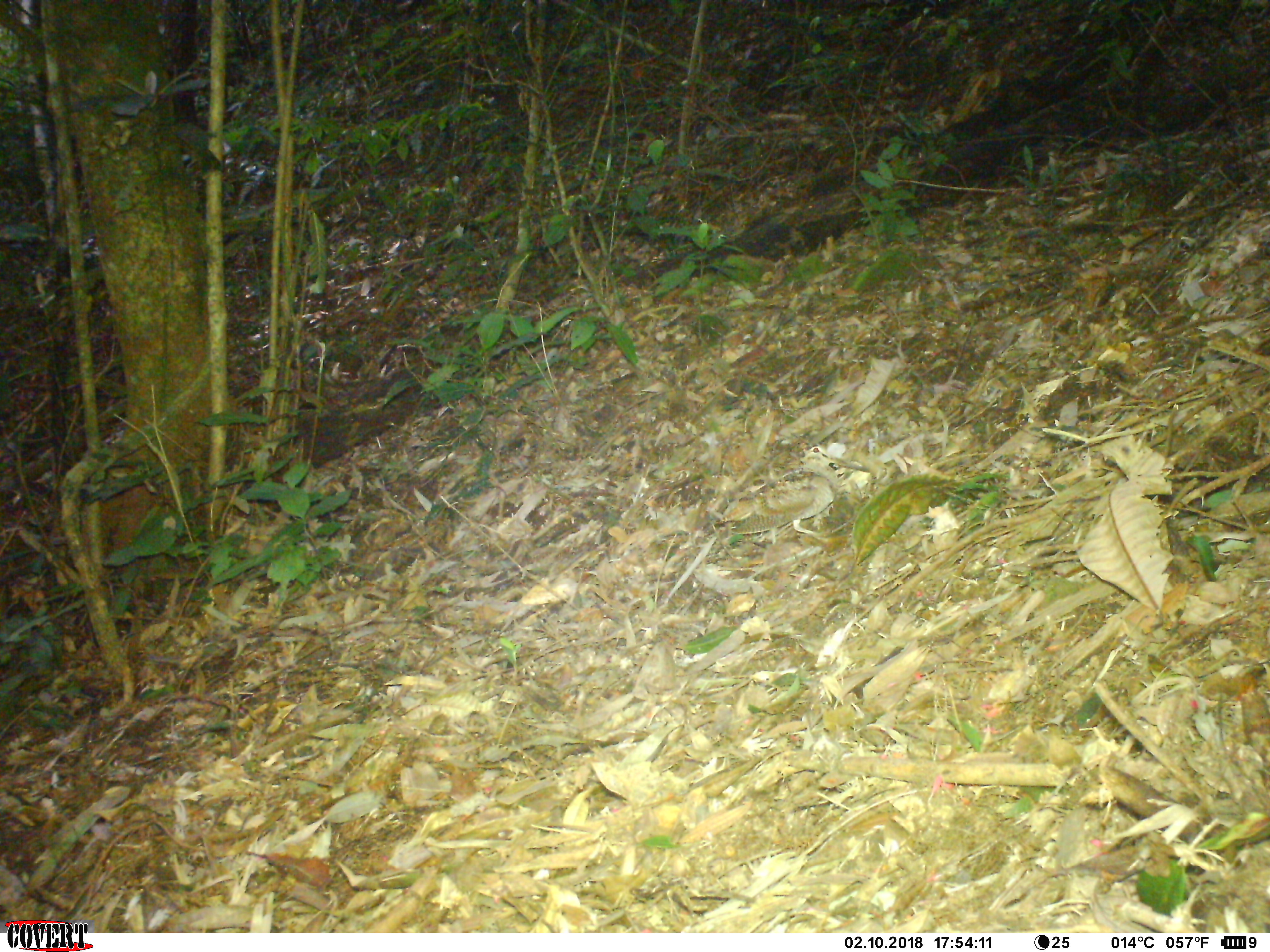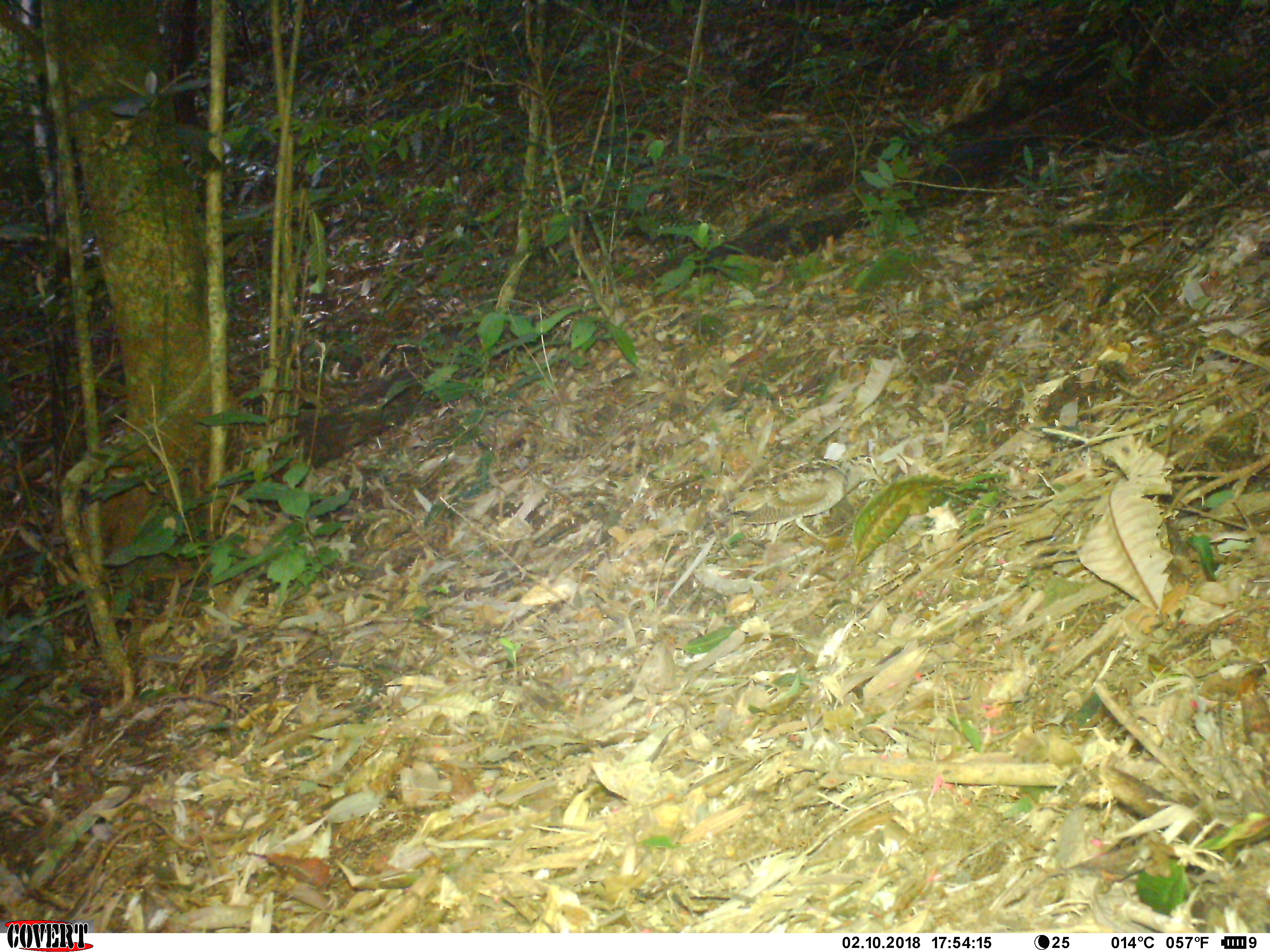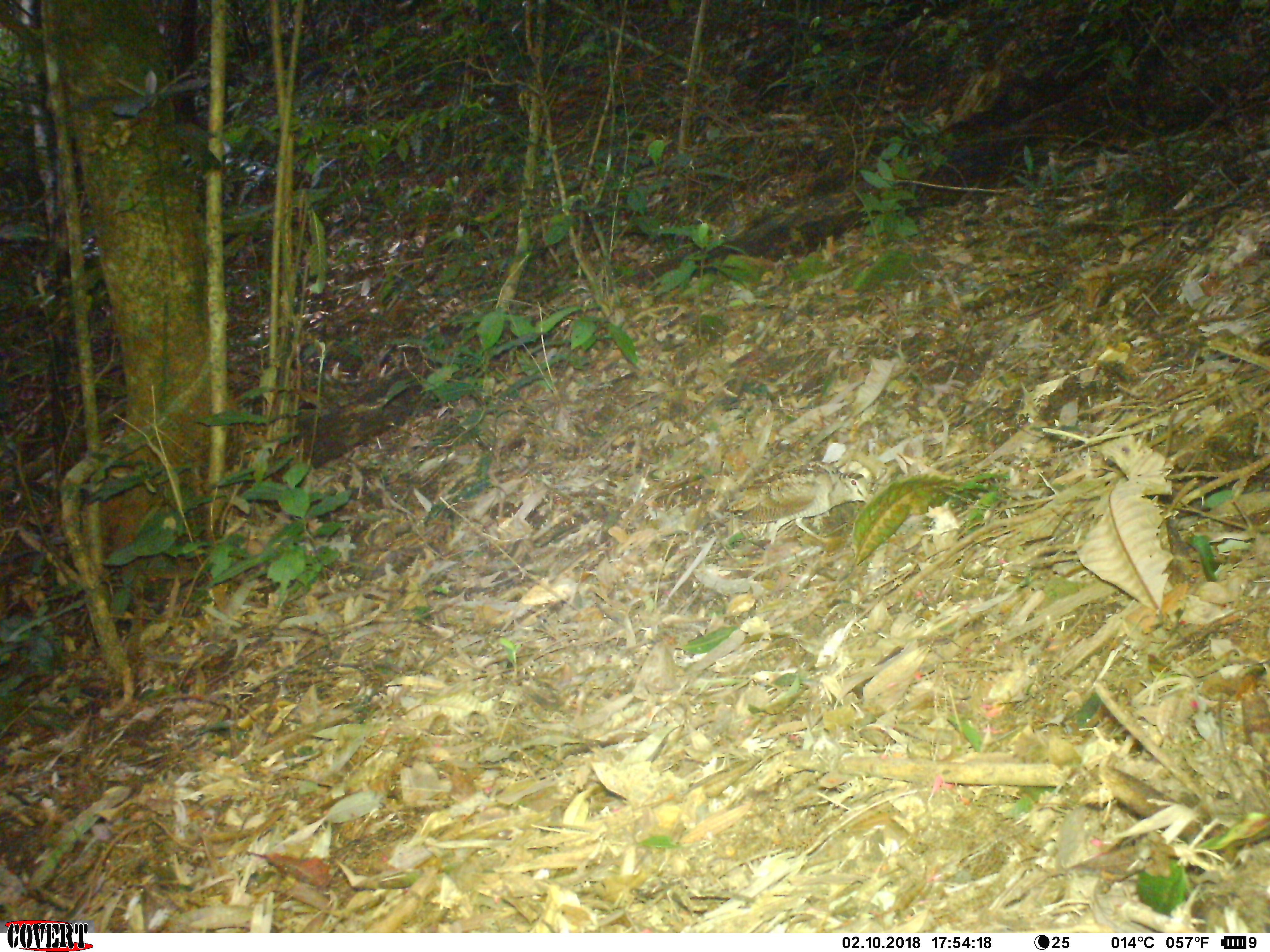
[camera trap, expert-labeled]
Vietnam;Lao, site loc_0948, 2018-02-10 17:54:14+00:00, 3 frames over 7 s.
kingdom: Animalia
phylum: Chordata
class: Aves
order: Charadriiformes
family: Scolopacidae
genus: Scolopax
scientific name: Scolopax rusticola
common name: eurasian woodcock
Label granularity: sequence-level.